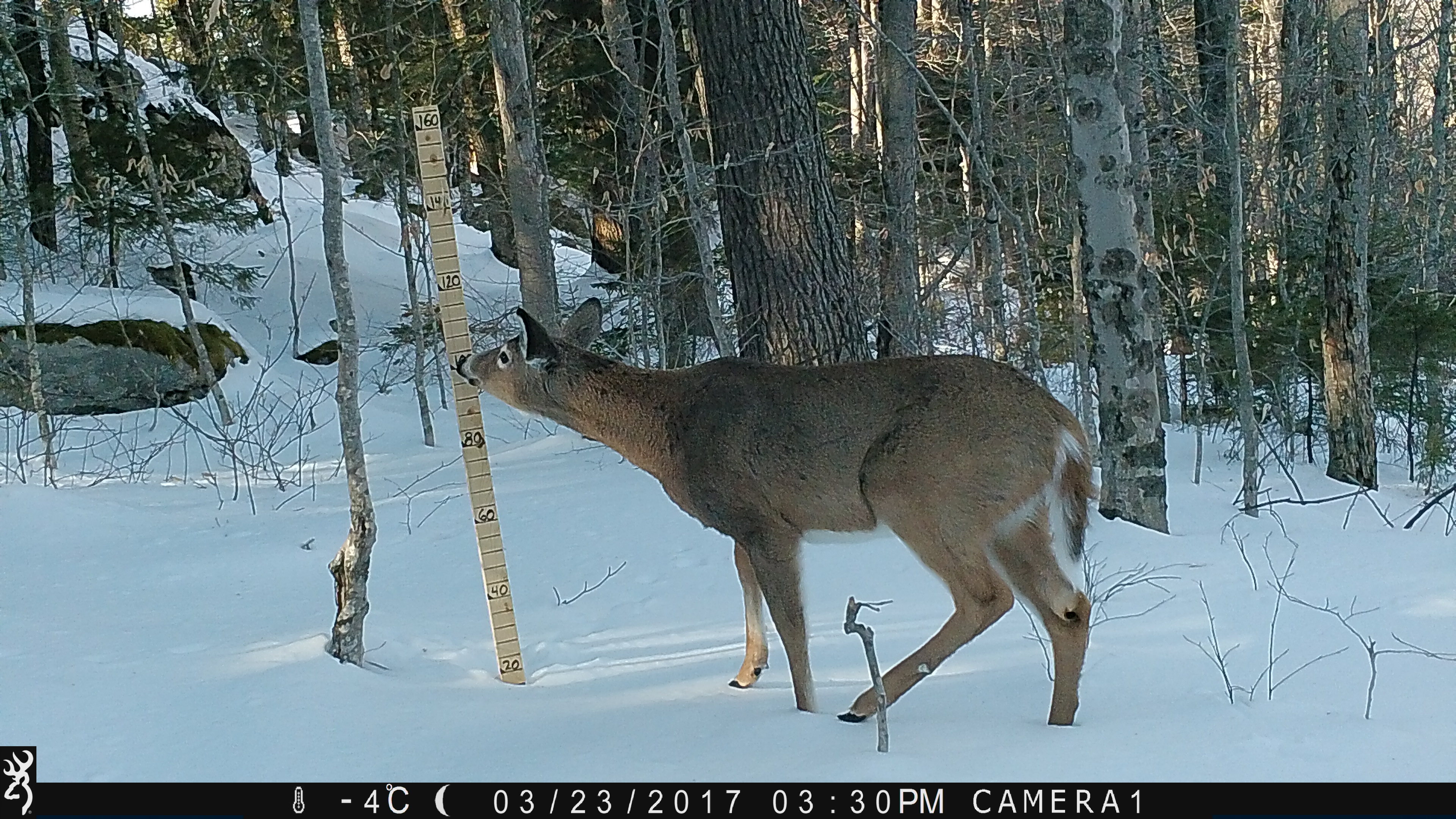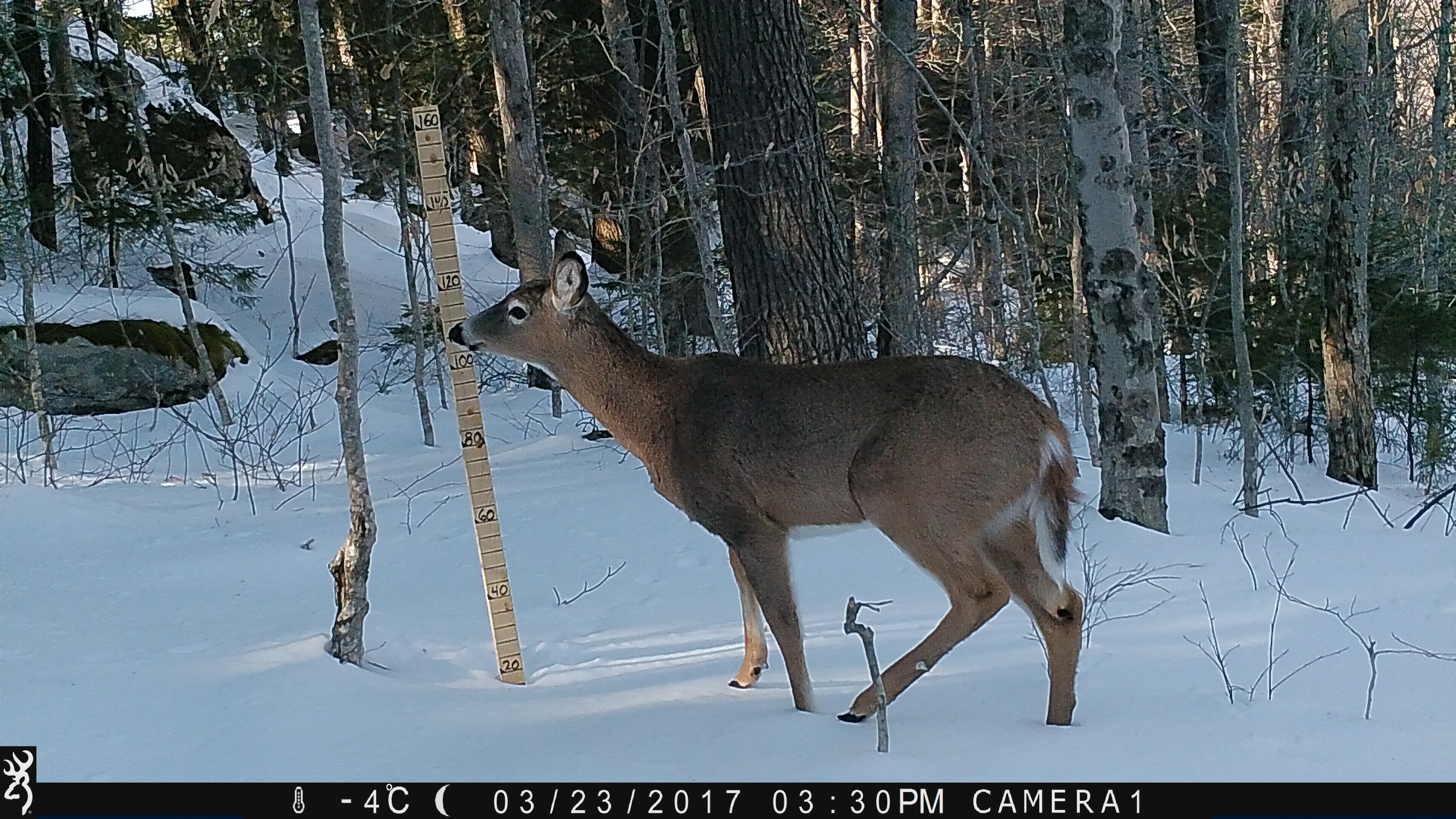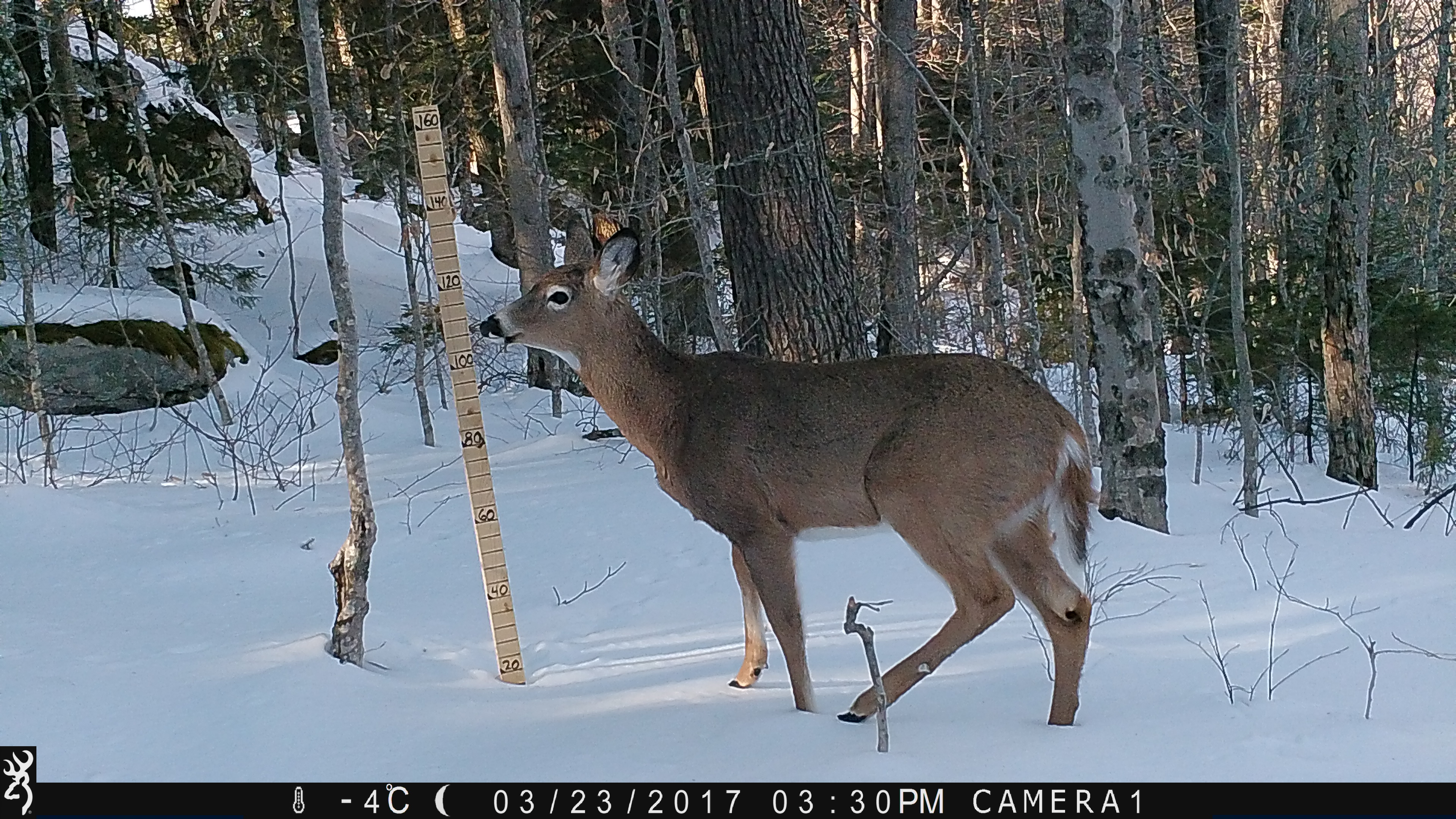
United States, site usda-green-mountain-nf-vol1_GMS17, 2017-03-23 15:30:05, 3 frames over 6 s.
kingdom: Animalia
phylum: Chordata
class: Mammalia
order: Artiodactyla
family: Cervidae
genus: Odocoileus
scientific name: Odocoileus virginianus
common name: white-tailed deer